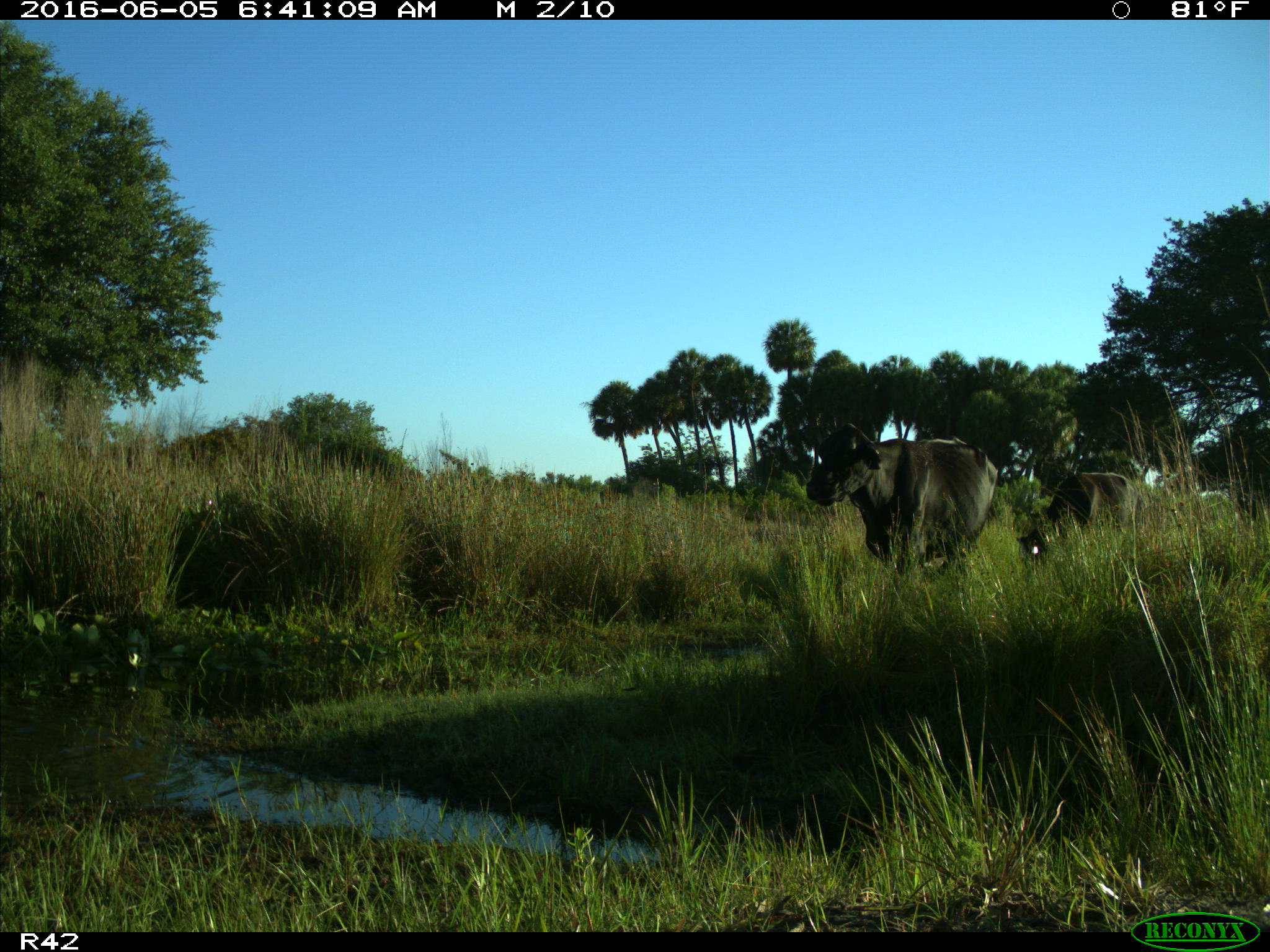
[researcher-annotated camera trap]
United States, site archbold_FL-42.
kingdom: Animalia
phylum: Chordata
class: Mammalia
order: Artiodactyla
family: Bovidae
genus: Bos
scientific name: Bos taurus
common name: domestic cow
Bos taurus (domestic cow).